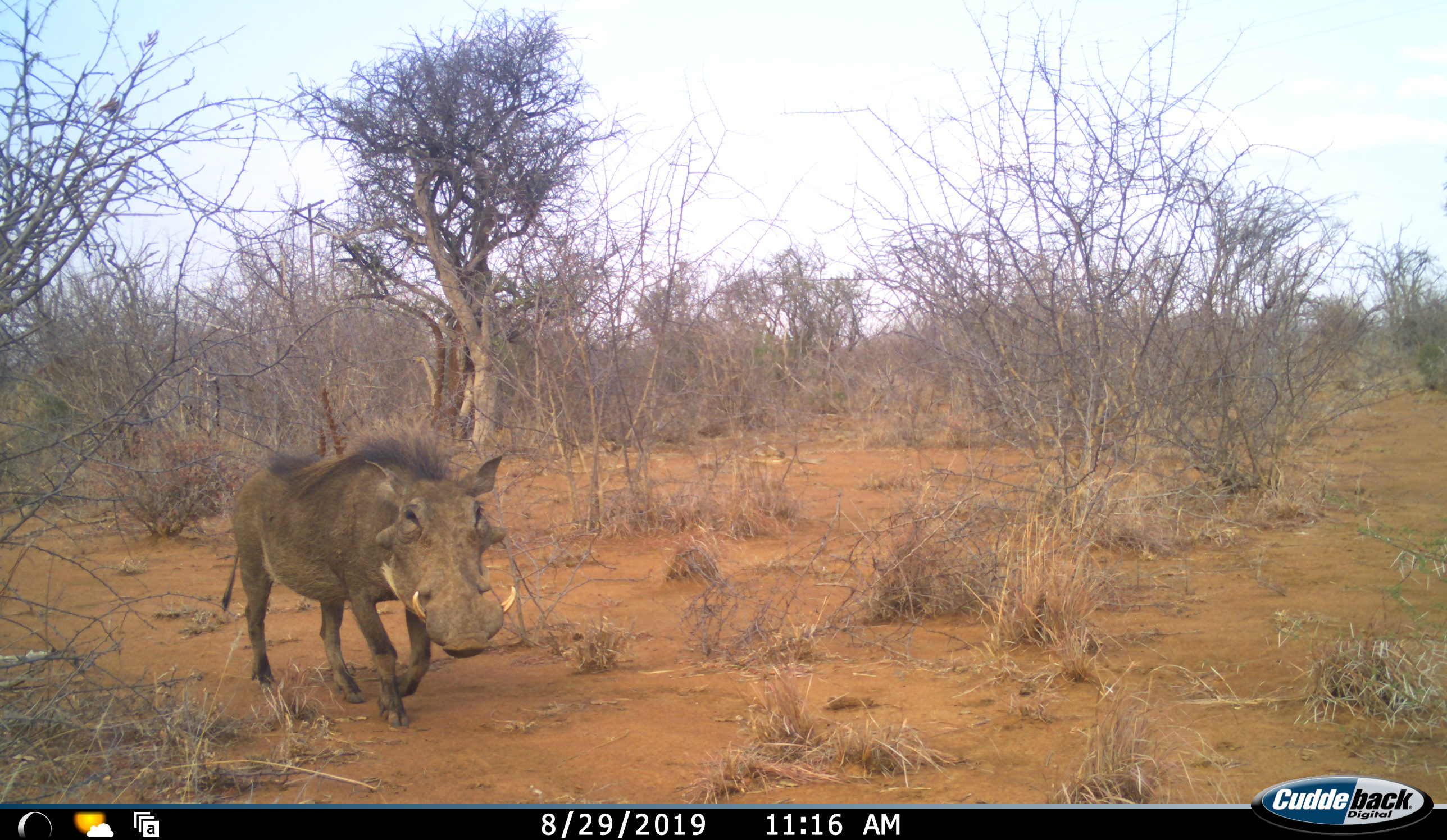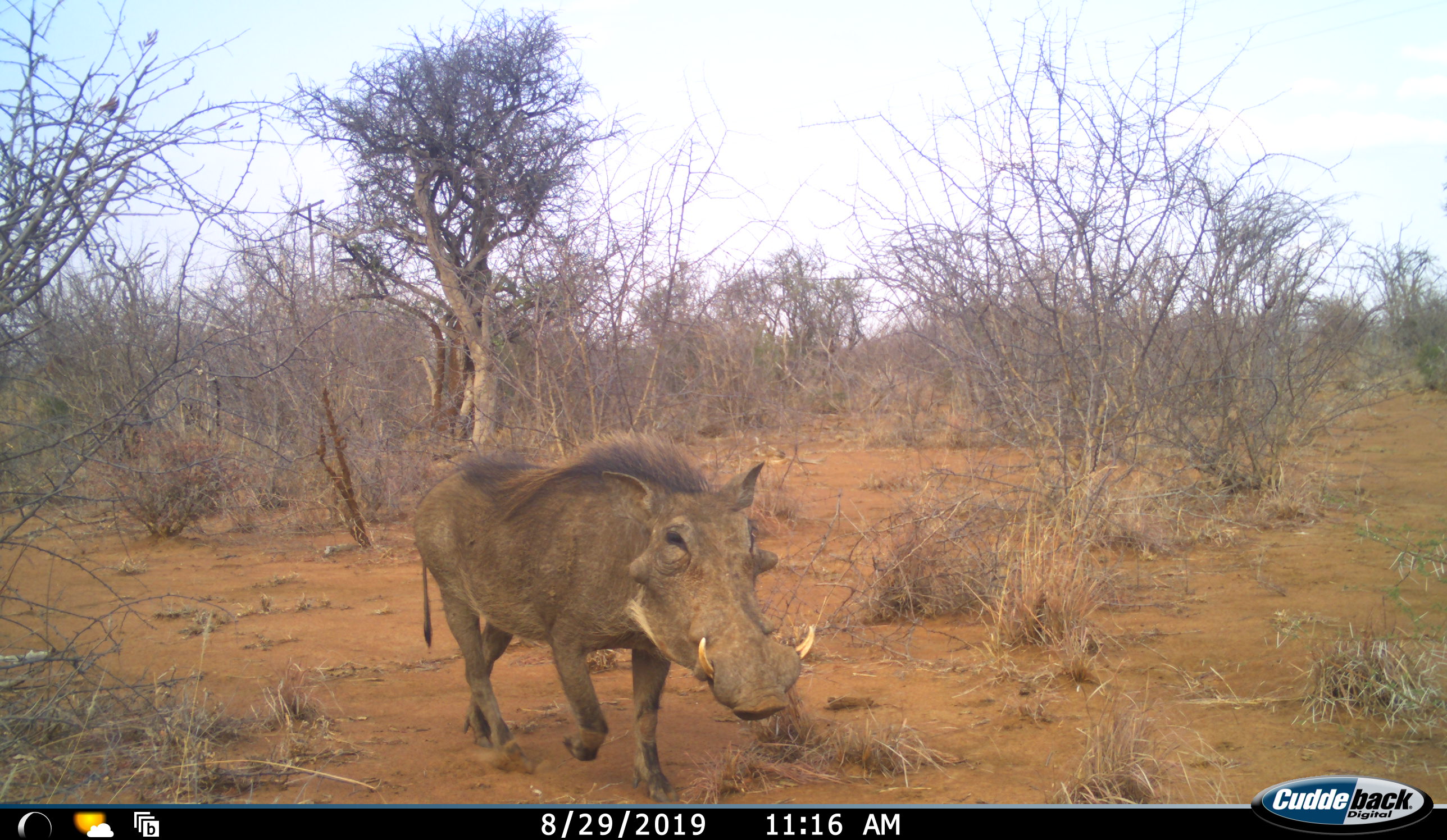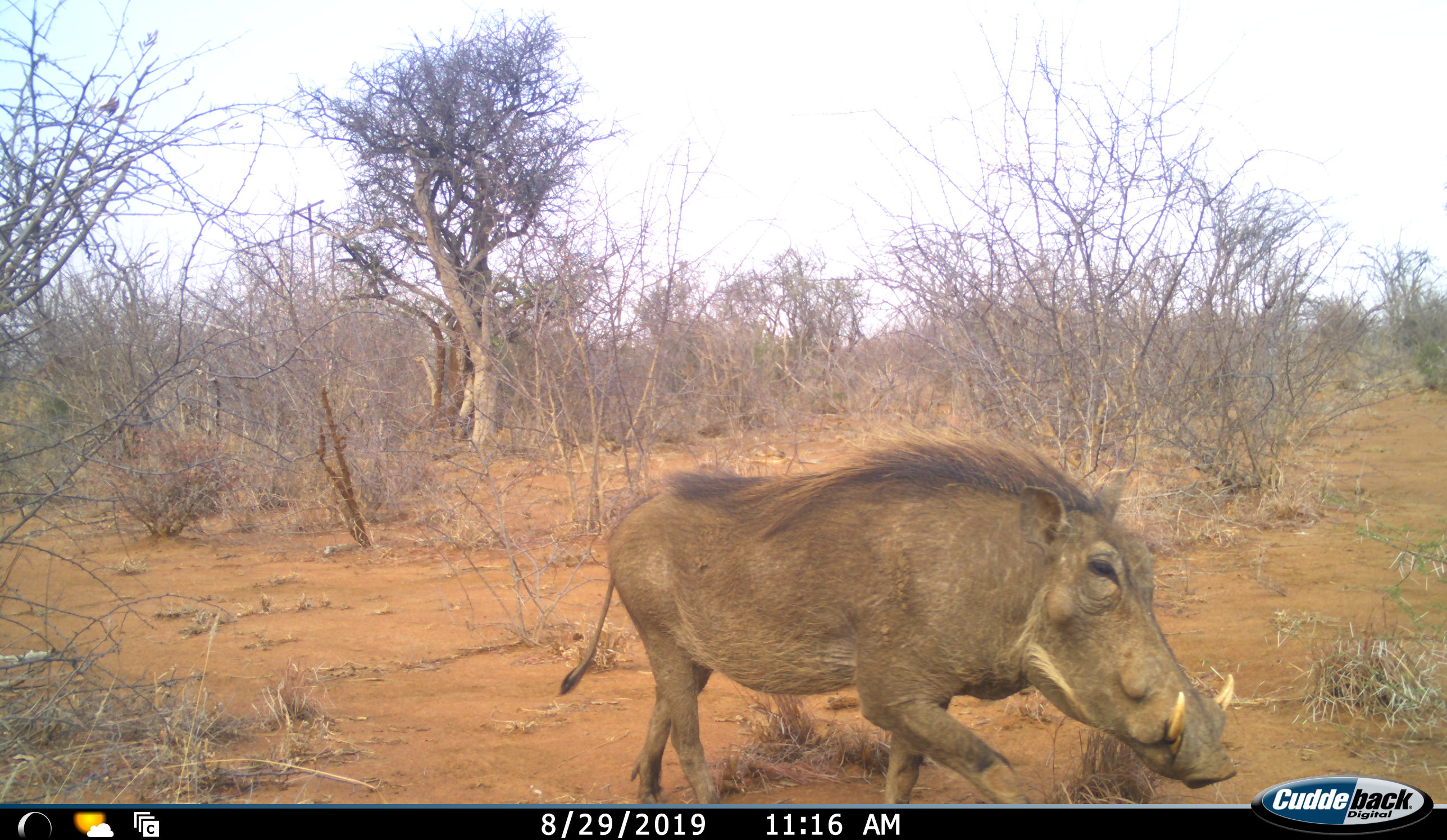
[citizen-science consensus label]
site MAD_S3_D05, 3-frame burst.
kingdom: Animalia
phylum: Chordata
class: Mammalia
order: Artiodactyla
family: Suidae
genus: Phacochoerus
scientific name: Phacochoerus africanus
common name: warthog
Warthog (Phacochoerus africanus), count 1. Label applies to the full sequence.